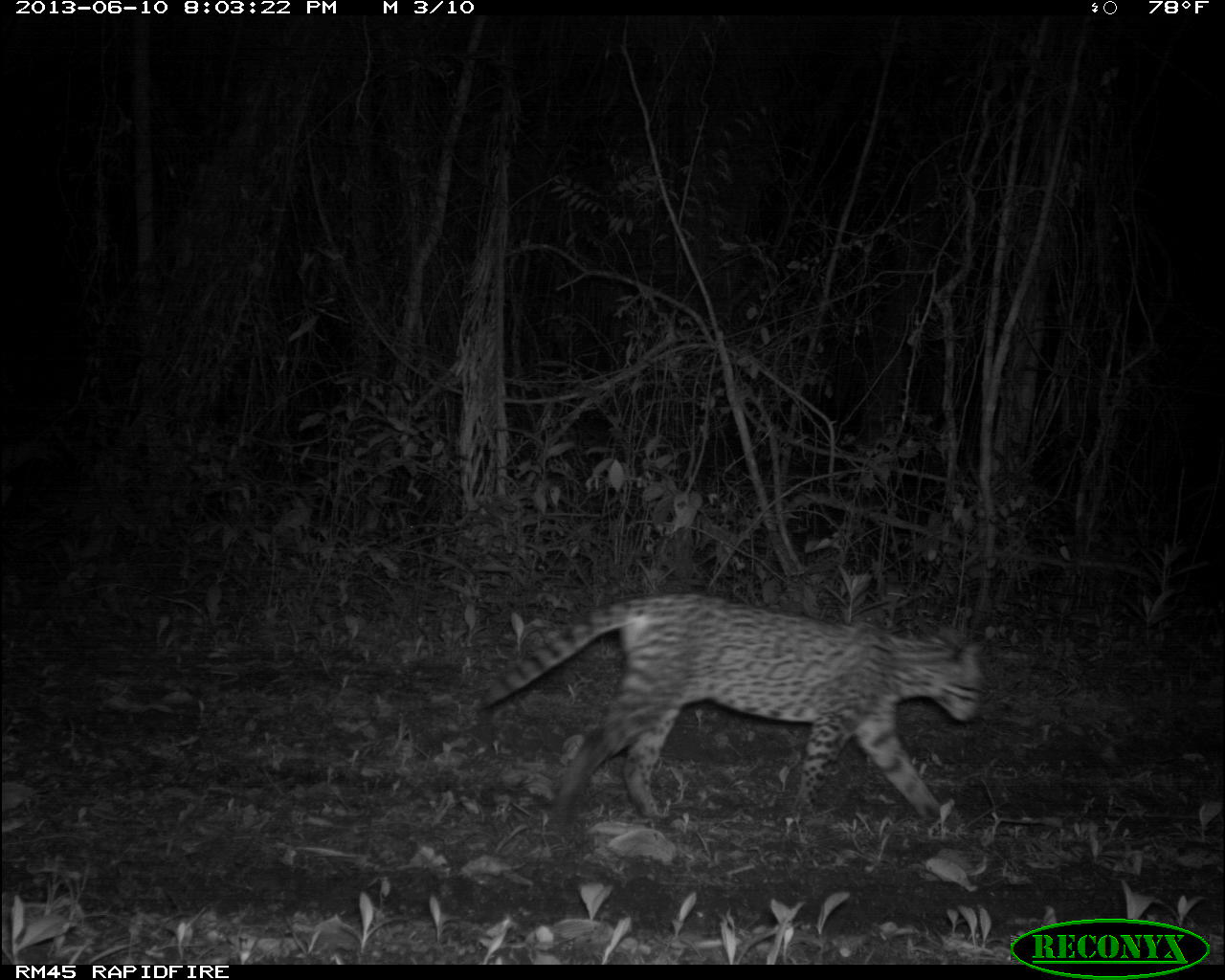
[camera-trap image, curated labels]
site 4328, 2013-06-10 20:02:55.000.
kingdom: Animalia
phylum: Chordata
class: Mammalia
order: Carnivora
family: Felidae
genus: Leopardus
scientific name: Leopardus pardalis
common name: ocelot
Leopardus pardalis (ocelot), count 1.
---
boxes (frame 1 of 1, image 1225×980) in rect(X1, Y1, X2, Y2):
leopardus pardalis: rect(471, 587, 987, 838)